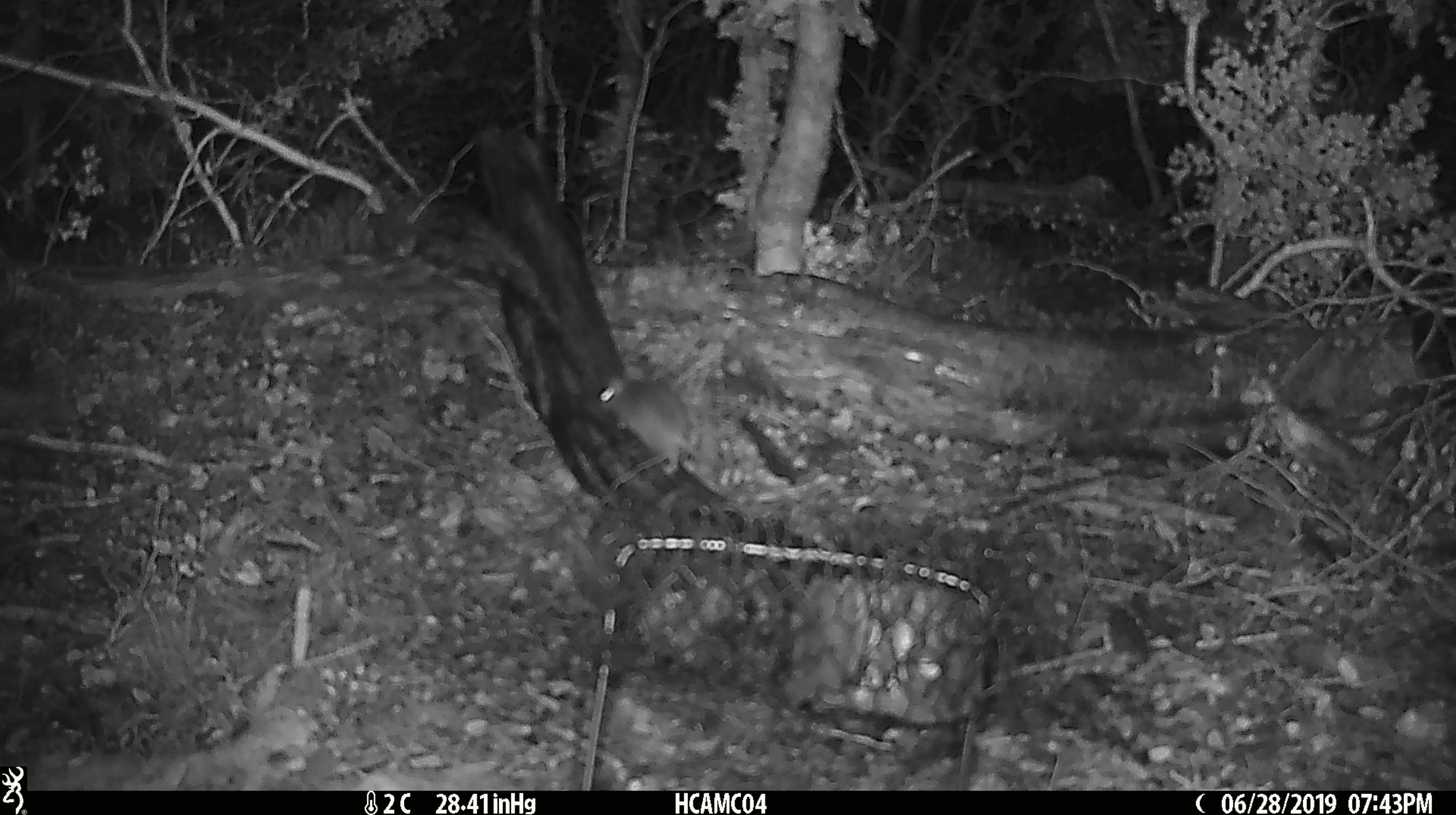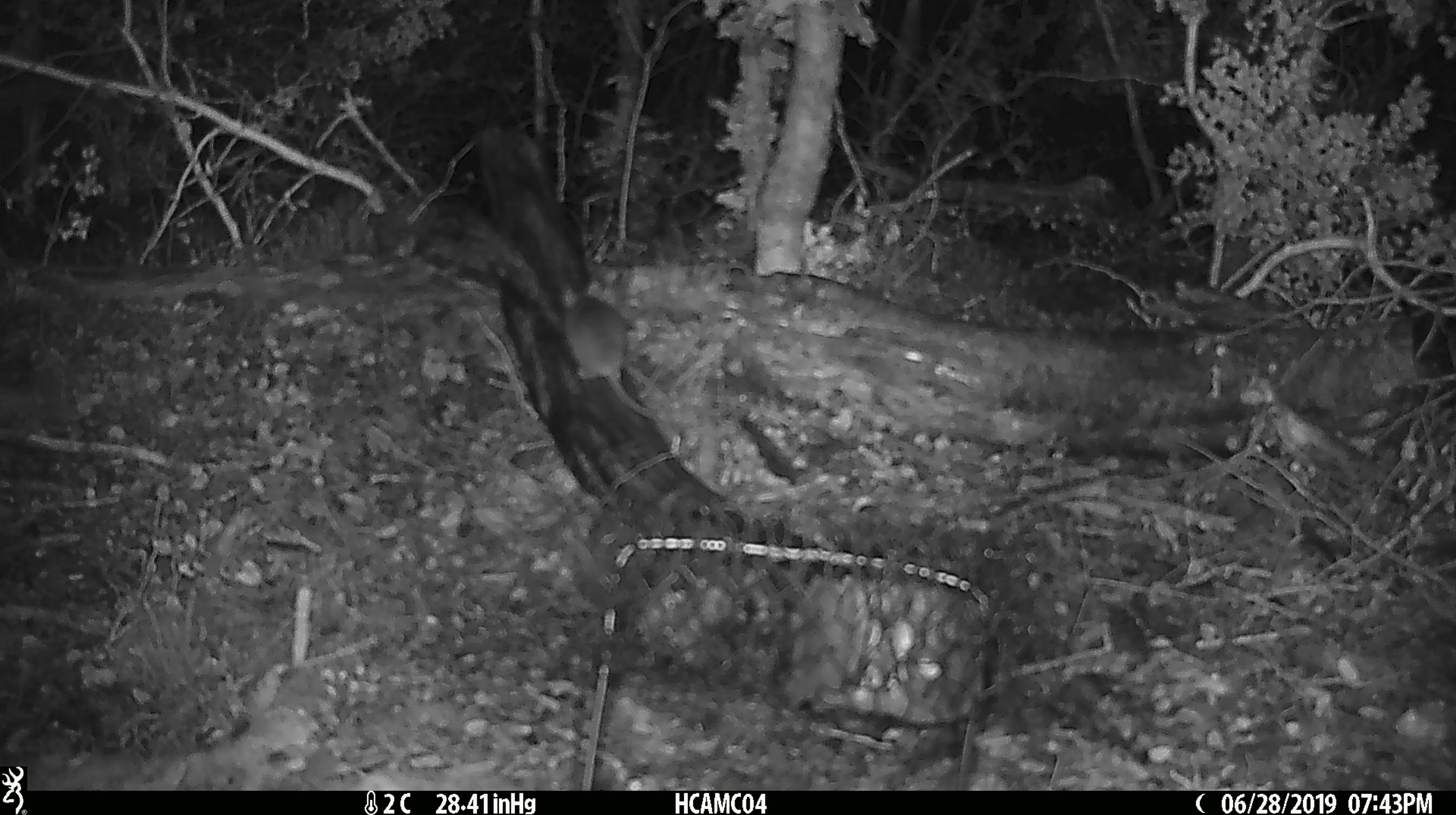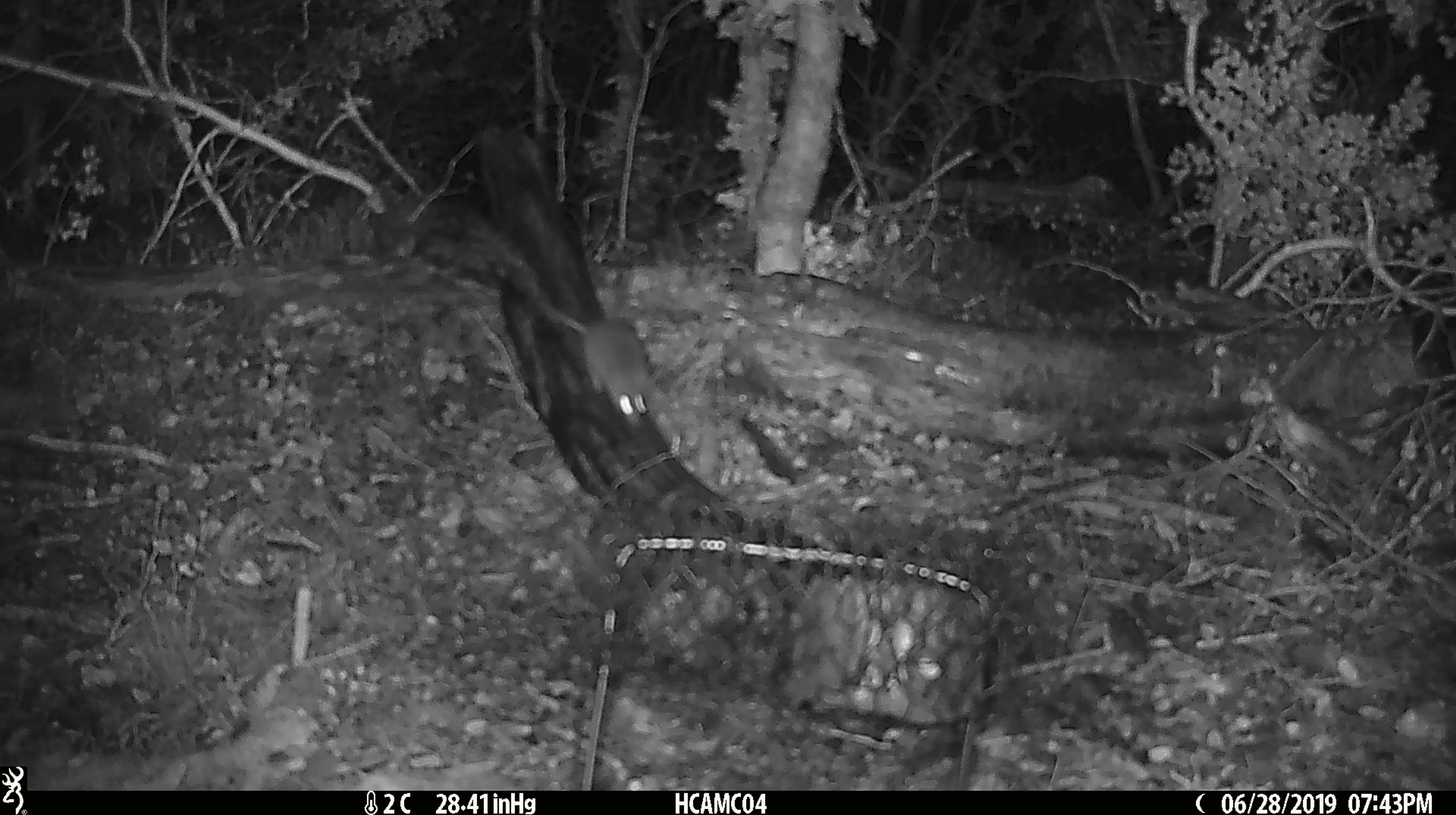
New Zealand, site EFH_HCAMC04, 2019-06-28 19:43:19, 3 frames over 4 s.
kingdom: Animalia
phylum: Chordata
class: Mammalia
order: Rodentia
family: Muridae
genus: Mus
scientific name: Mus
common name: mouse